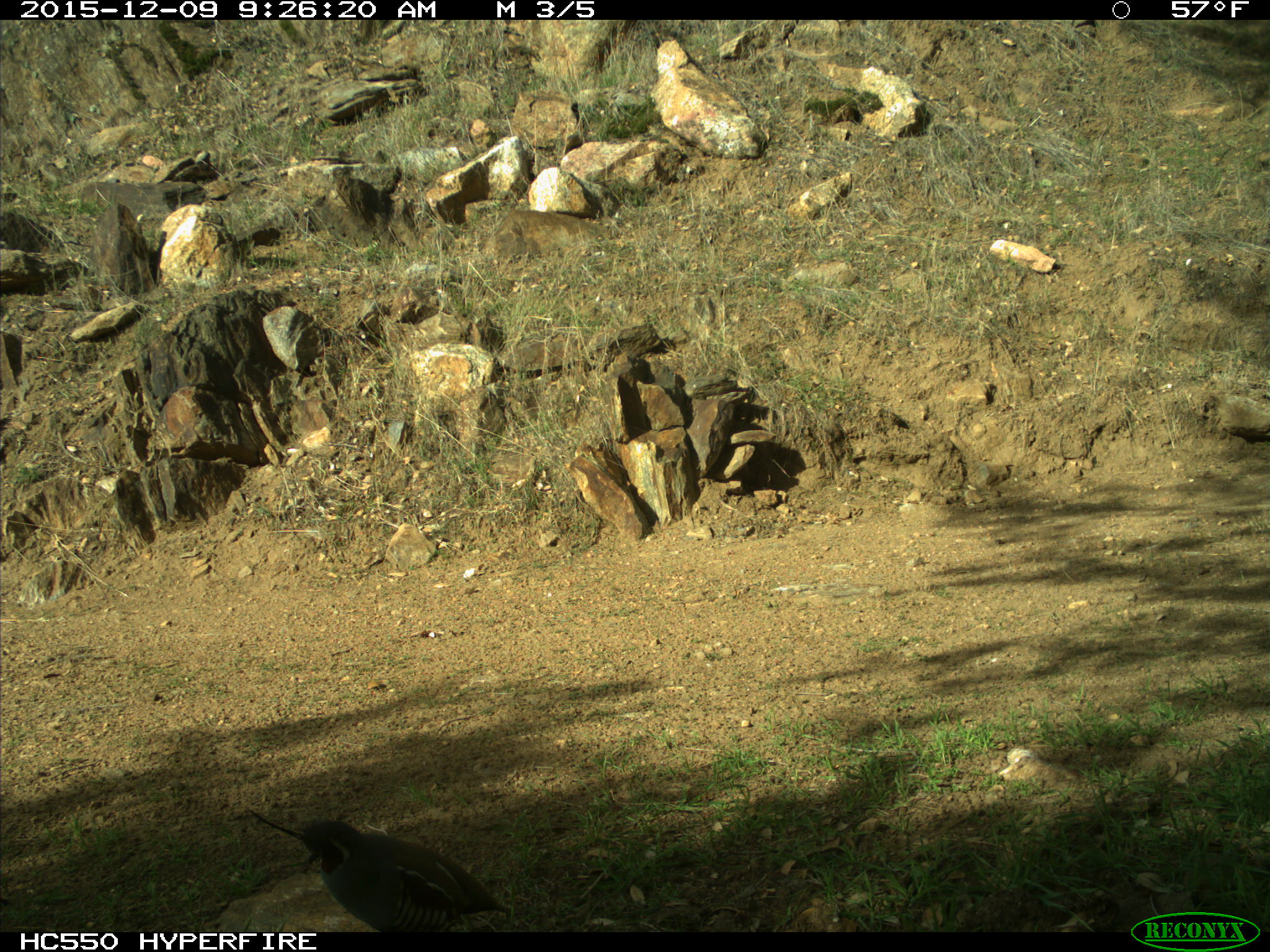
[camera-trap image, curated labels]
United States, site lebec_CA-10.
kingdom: Animalia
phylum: Chordata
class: Aves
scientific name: Aves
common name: birds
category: unidentified bird